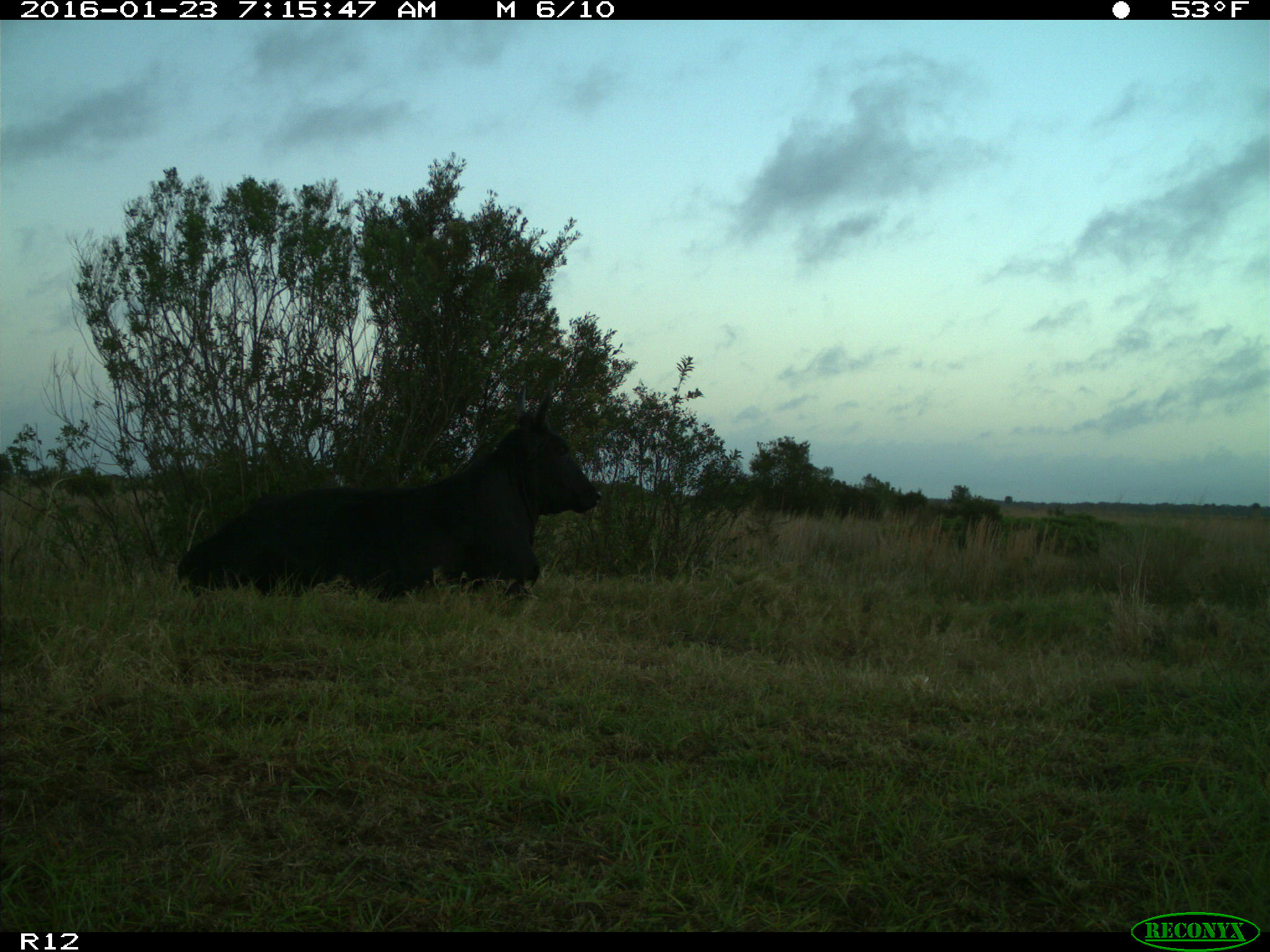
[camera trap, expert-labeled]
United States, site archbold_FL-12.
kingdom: Animalia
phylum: Chordata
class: Mammalia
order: Artiodactyla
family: Bovidae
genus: Bos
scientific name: Bos taurus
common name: domestic cow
Bos taurus (domestic cow).